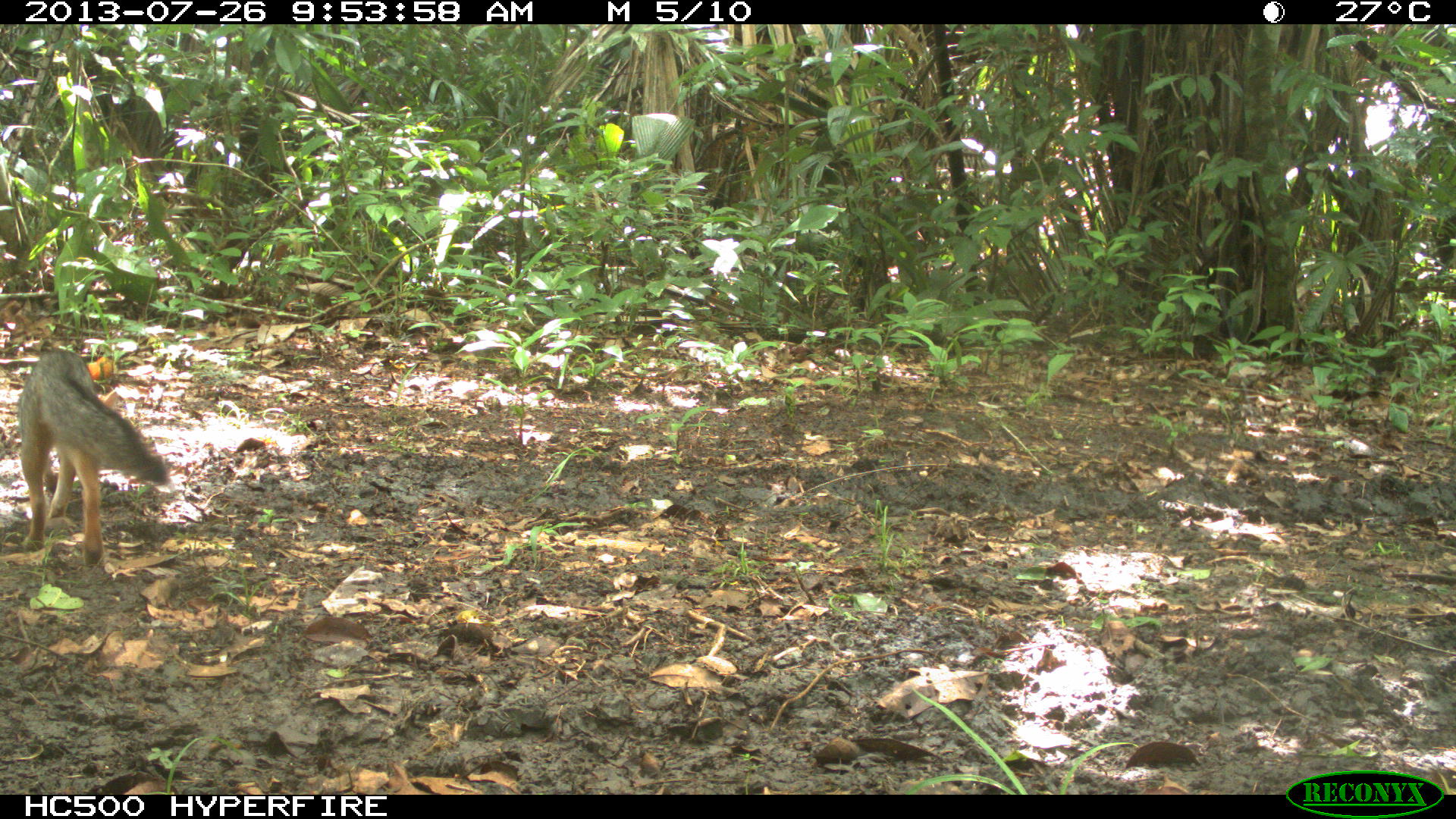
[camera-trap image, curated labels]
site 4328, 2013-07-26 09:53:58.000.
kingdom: Animalia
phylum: Chordata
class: Mammalia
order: Carnivora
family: Canidae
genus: Urocyon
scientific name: Urocyon cinereoargenteus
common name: gray fox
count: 1